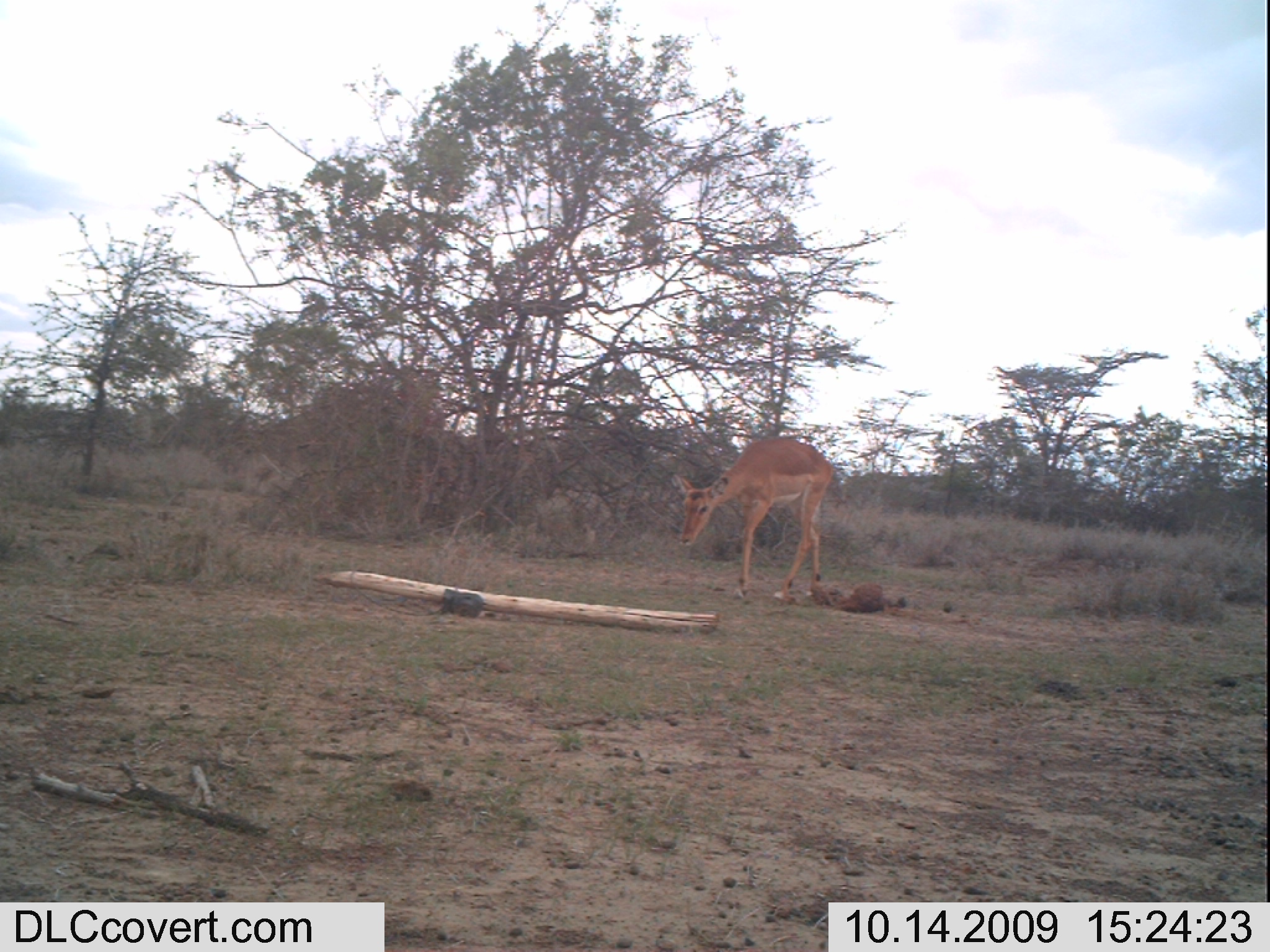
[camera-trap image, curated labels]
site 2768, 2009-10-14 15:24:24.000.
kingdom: Animalia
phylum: Chordata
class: Mammalia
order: Artiodactyla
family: Bovidae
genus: Aepyceros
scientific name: Aepyceros melampus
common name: impala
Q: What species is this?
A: Aepyceros melampus (impala).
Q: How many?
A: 1.